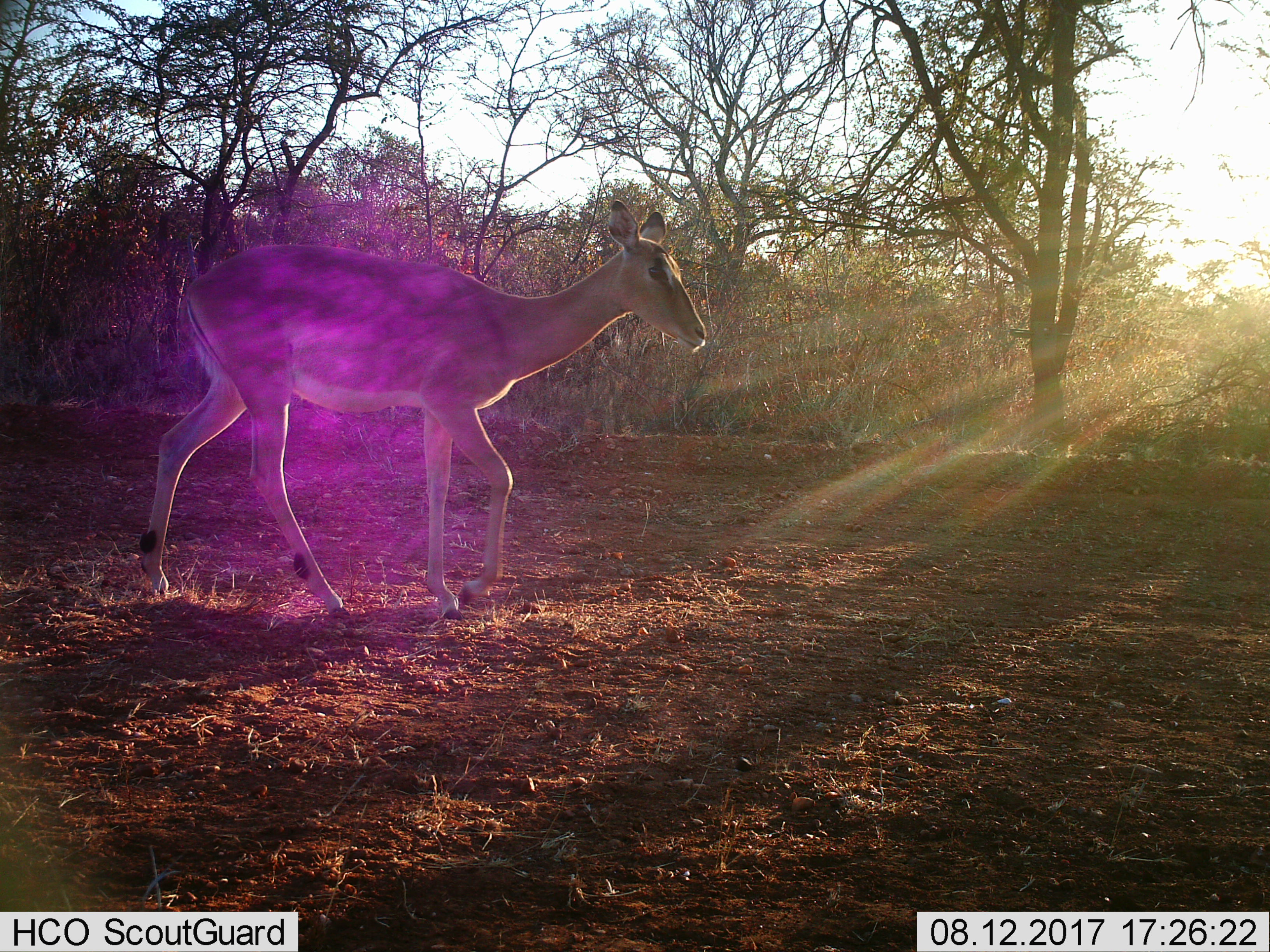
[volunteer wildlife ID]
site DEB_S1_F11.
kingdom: Animalia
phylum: Chordata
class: Mammalia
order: Artiodactyla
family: Bovidae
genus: Aepyceros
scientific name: Aepyceros melampus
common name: impala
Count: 1.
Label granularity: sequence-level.